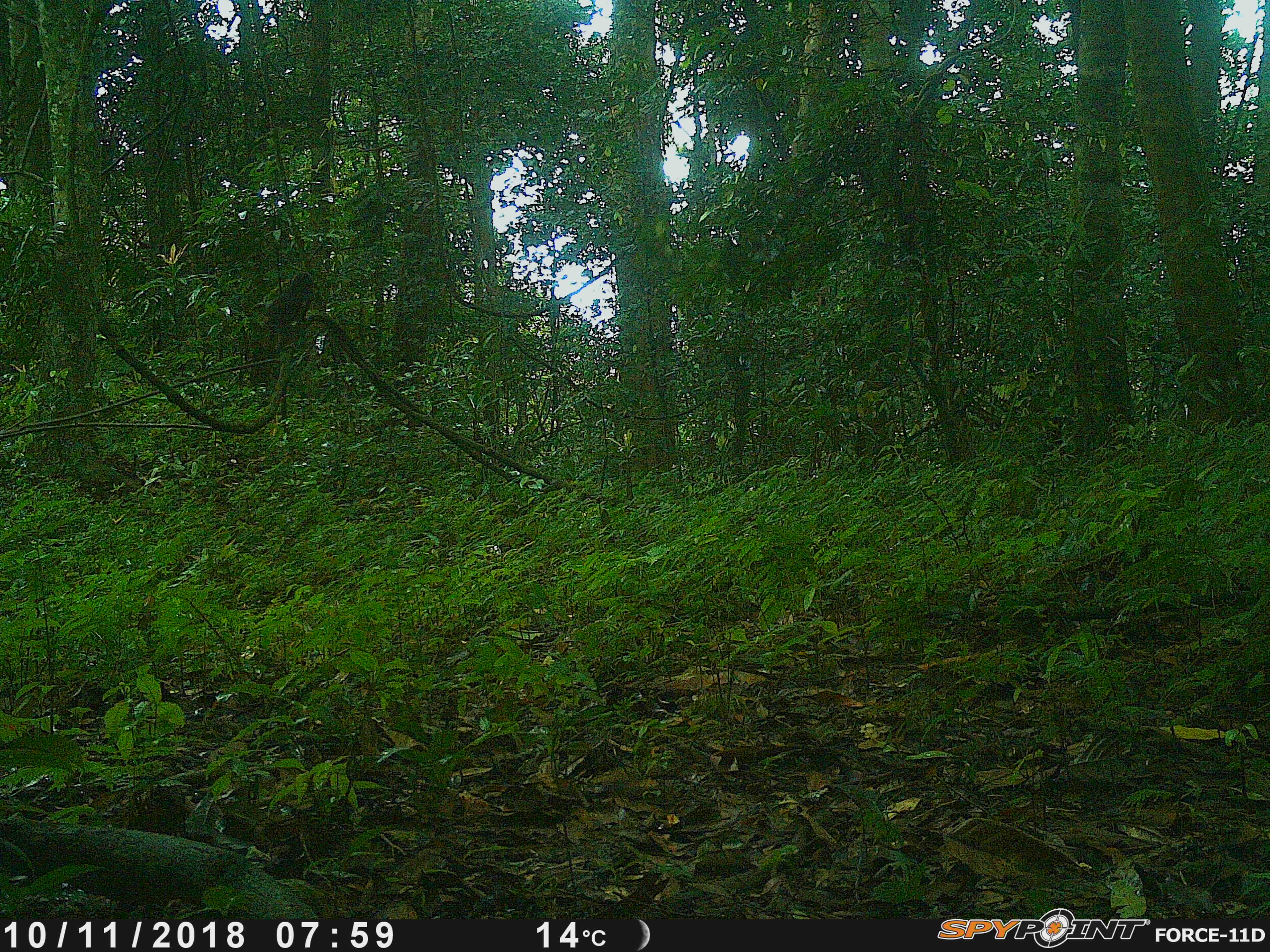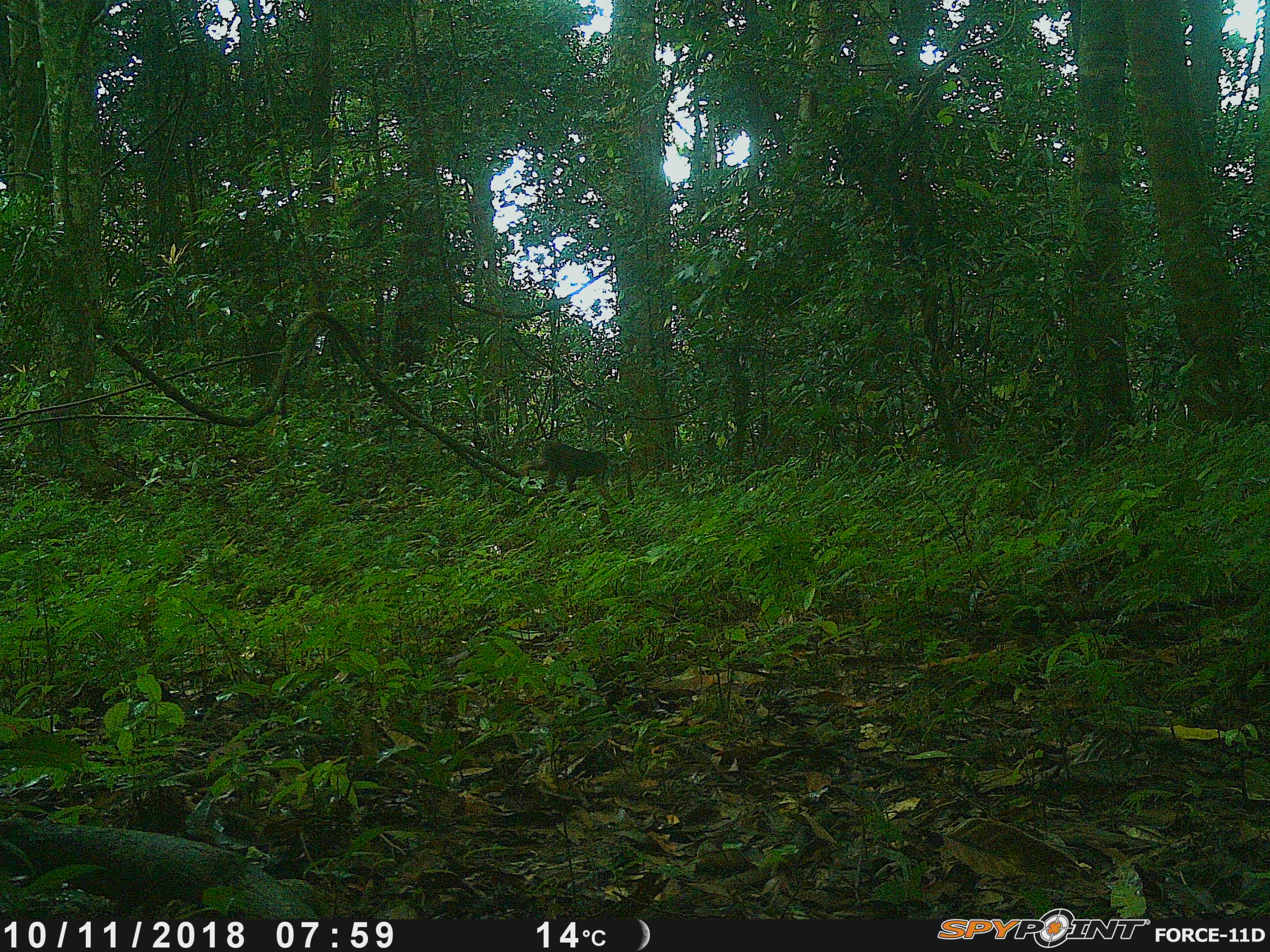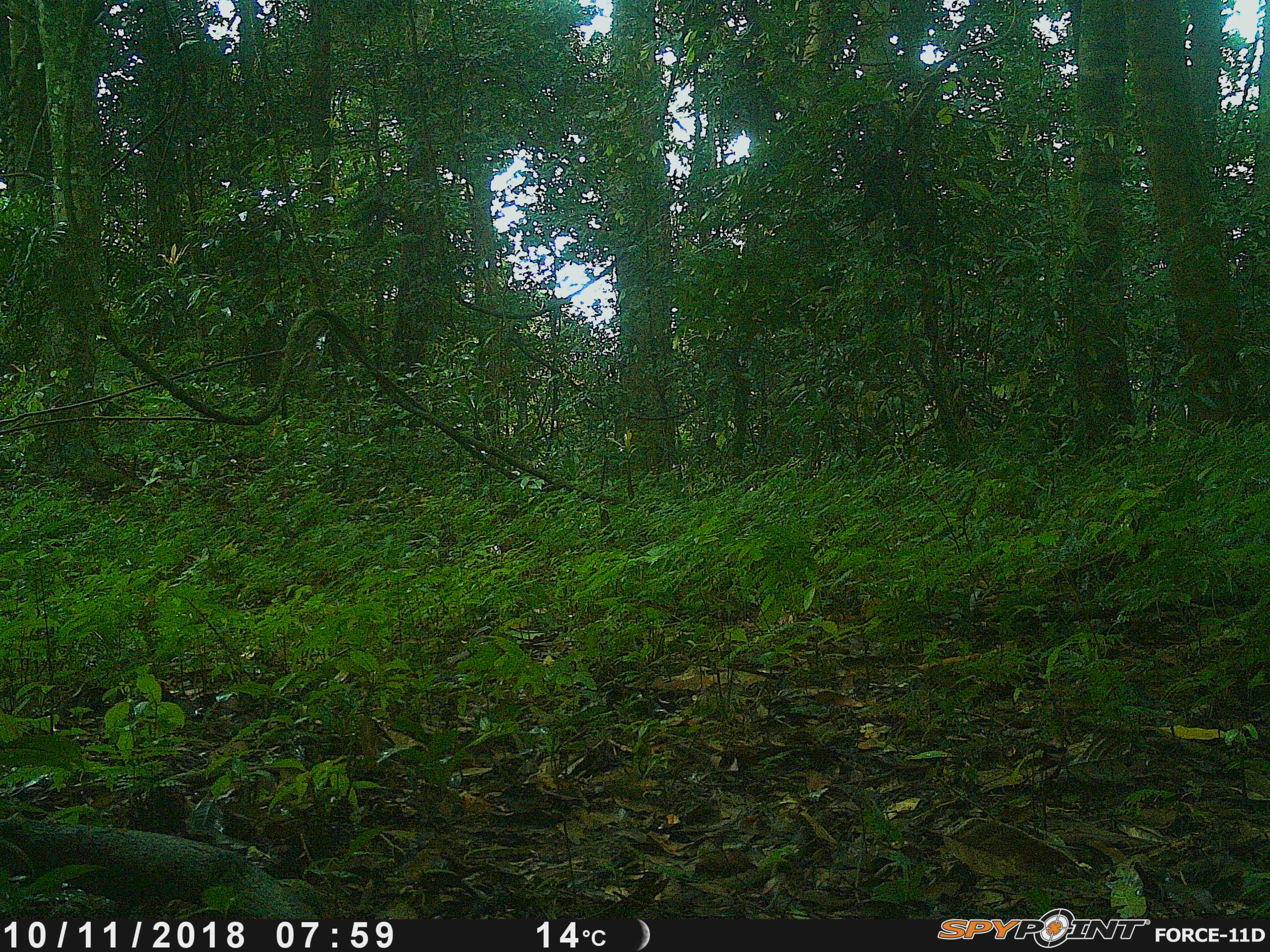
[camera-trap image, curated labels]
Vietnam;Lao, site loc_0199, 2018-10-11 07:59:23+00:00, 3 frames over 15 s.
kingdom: Animalia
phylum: Chordata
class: Mammalia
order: Primates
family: Cercopithecidae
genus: Macaca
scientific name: Macaca arctoides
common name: stump-tailed macaque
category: stump tailed macaque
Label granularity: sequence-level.